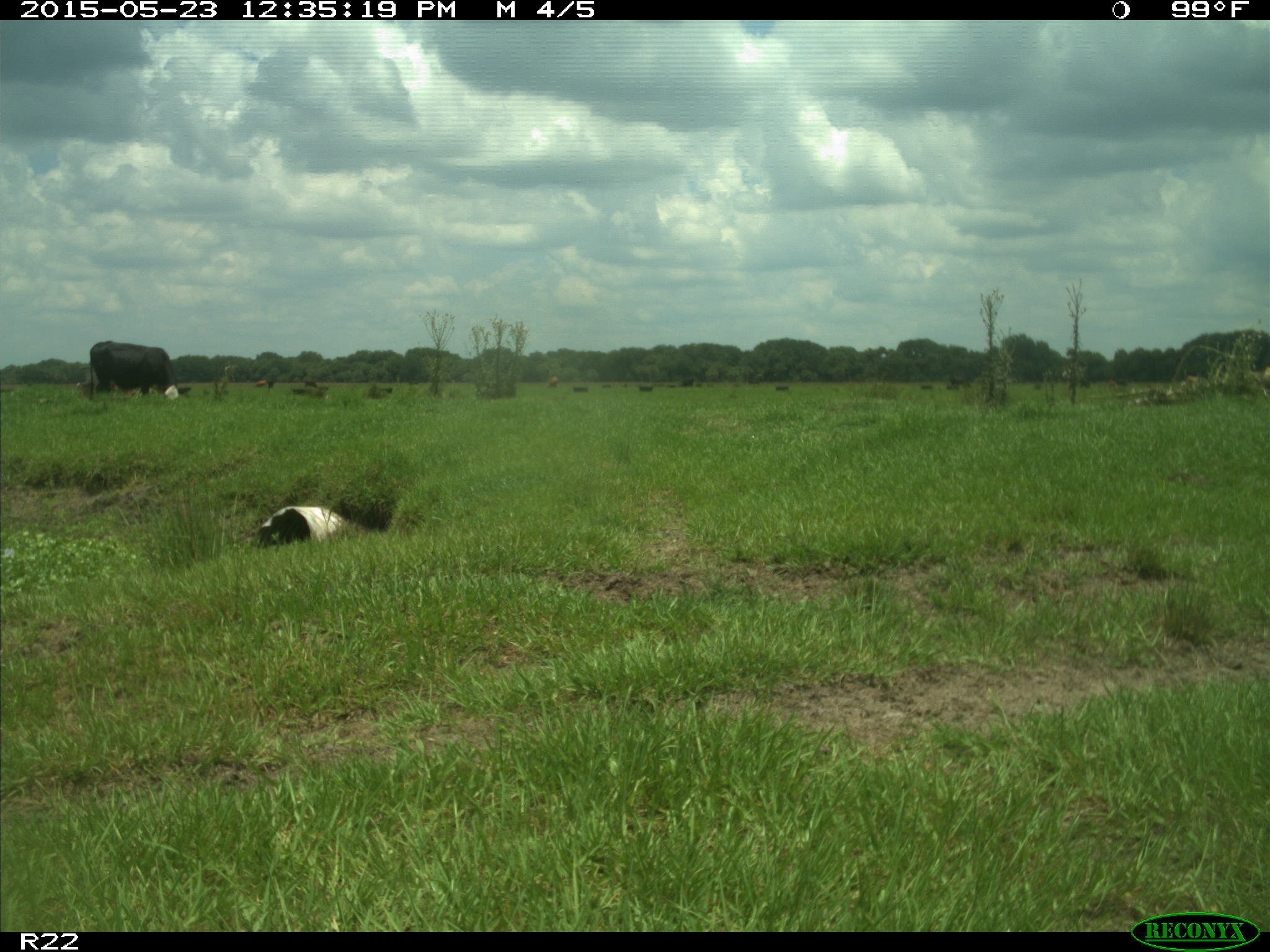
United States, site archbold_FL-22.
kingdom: Animalia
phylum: Chordata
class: Mammalia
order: Artiodactyla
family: Bovidae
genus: Bos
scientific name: Bos taurus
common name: domestic cow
Bos taurus (domestic cow).